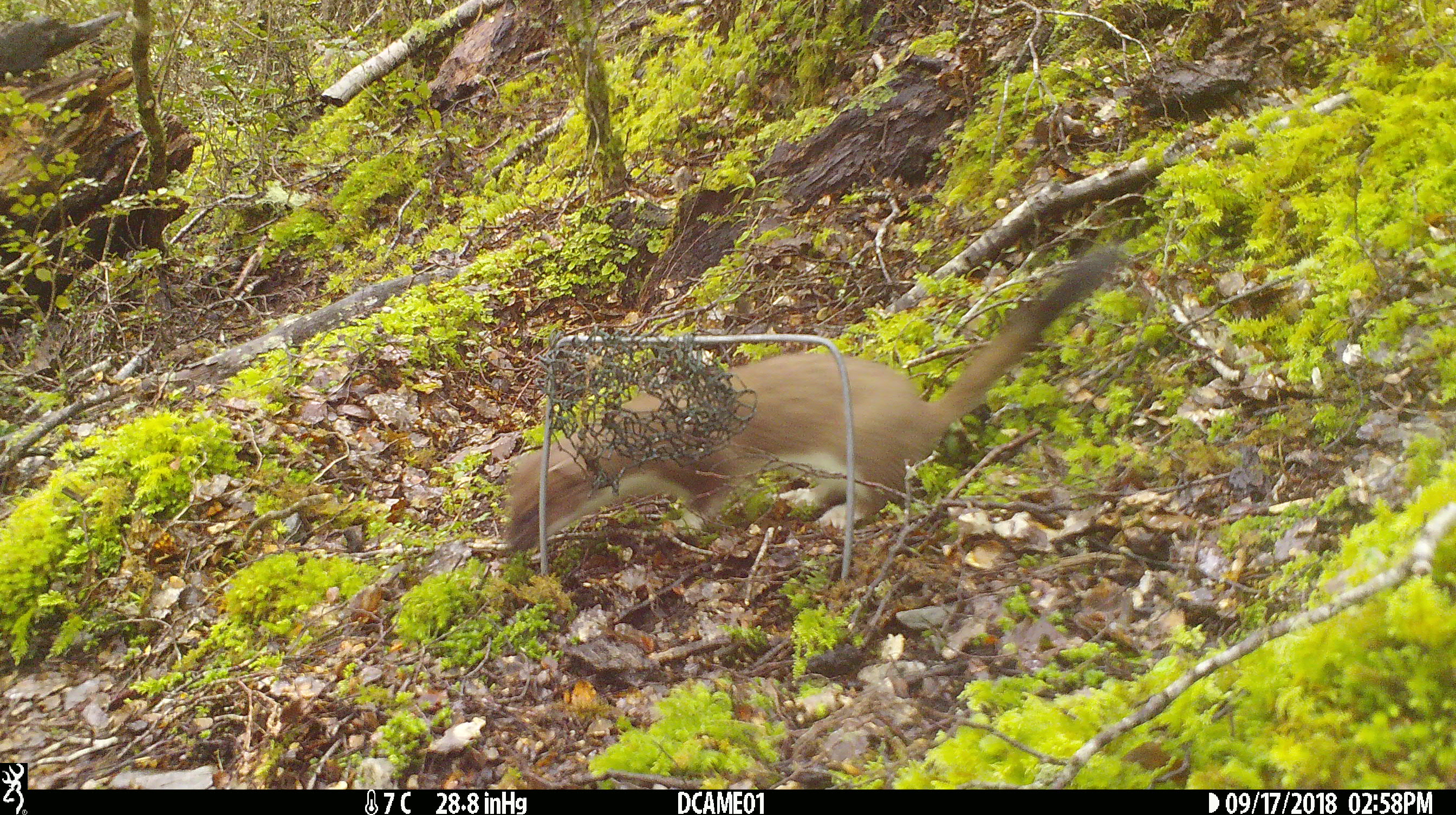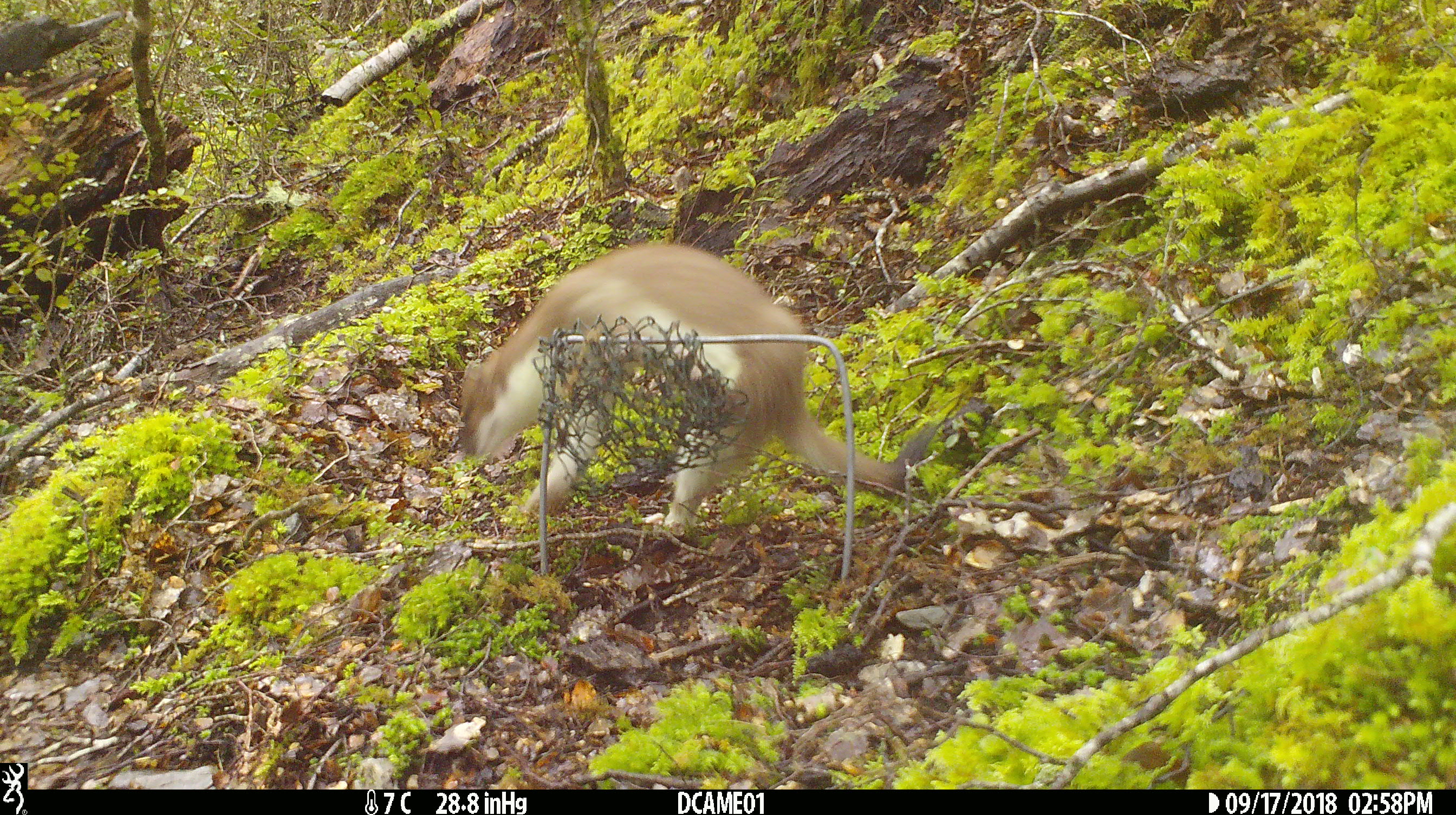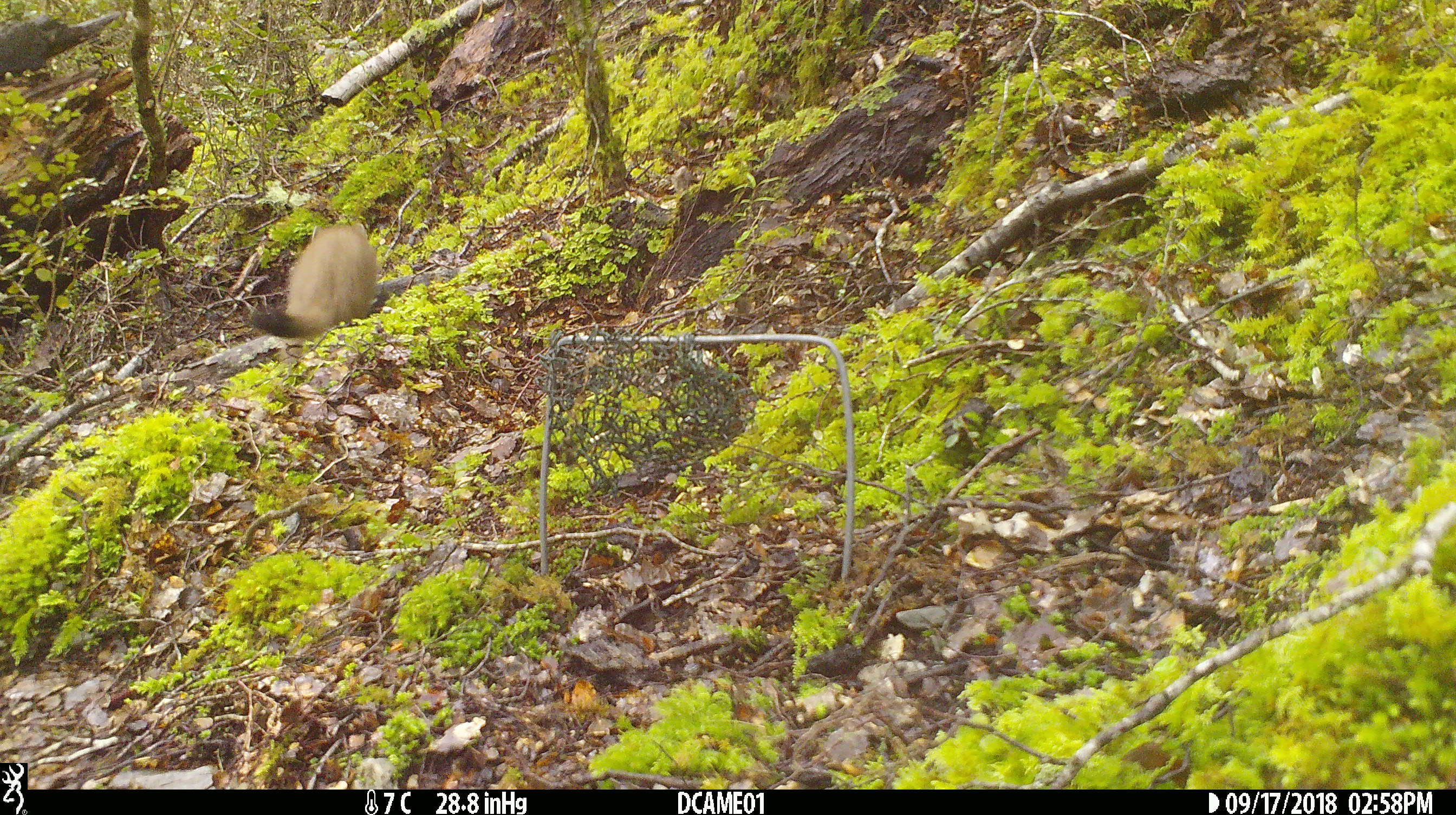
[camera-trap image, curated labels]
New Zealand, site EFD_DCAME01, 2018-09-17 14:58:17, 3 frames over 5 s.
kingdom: Animalia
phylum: Chordata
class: Mammalia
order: Carnivora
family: Mustelidae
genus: Mustela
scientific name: Mustela erminea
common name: stoat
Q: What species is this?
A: Stoat (Mustela erminea).